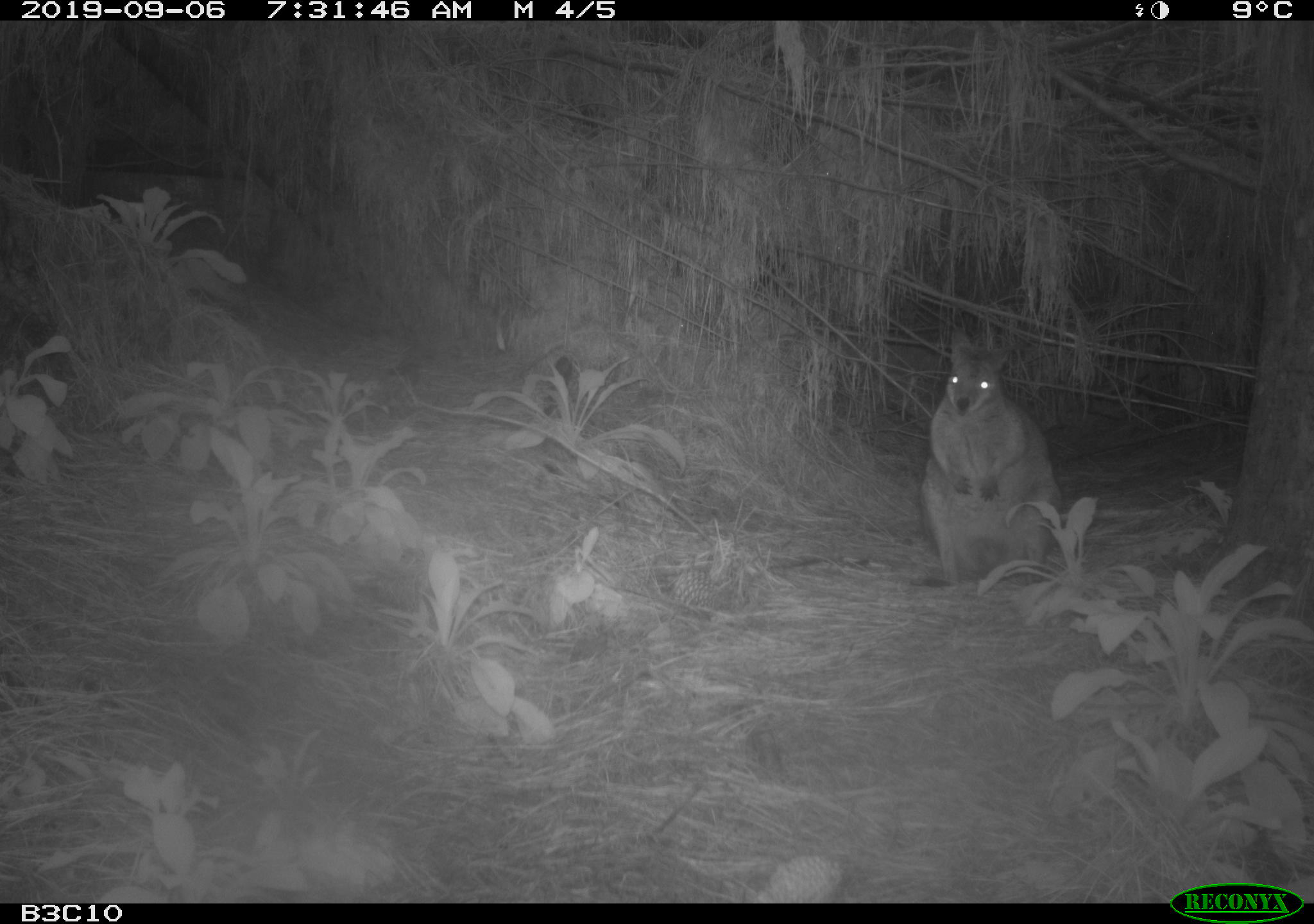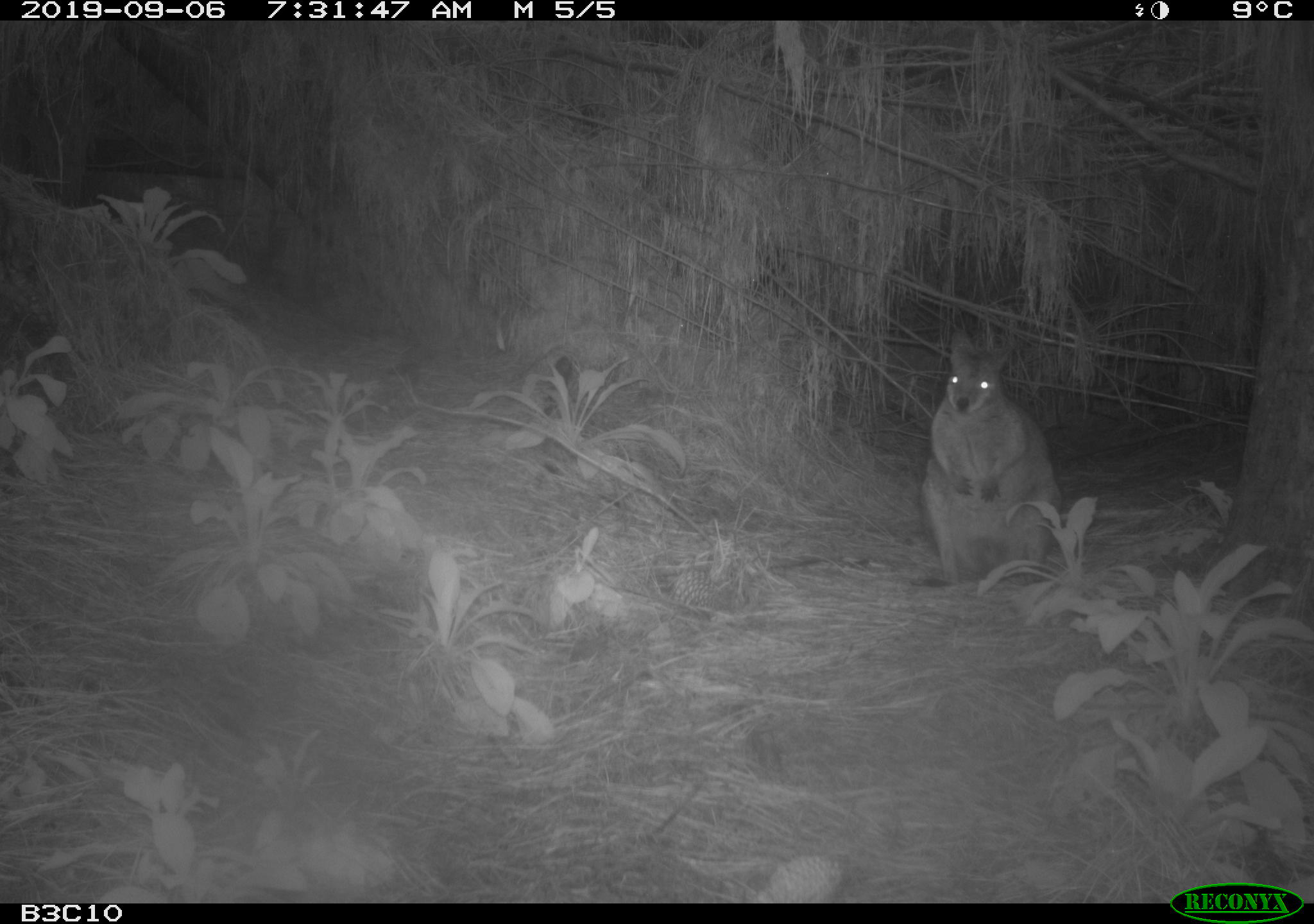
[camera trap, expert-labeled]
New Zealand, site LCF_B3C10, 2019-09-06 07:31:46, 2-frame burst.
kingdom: Animalia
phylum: Chordata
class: Mammalia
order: Diprotodontia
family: Macropodidae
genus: Notamacropus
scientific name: Notamacropus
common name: wallaby